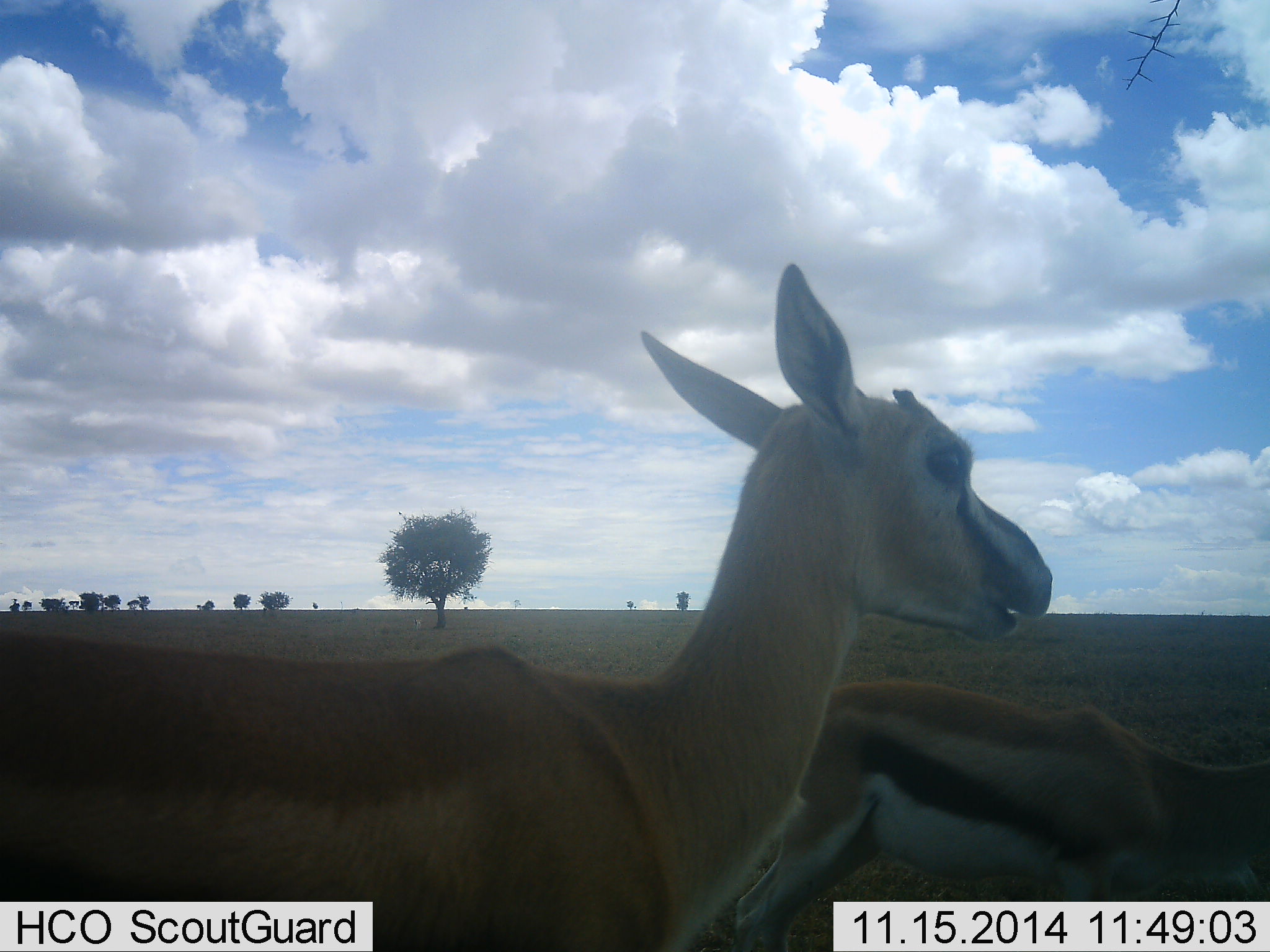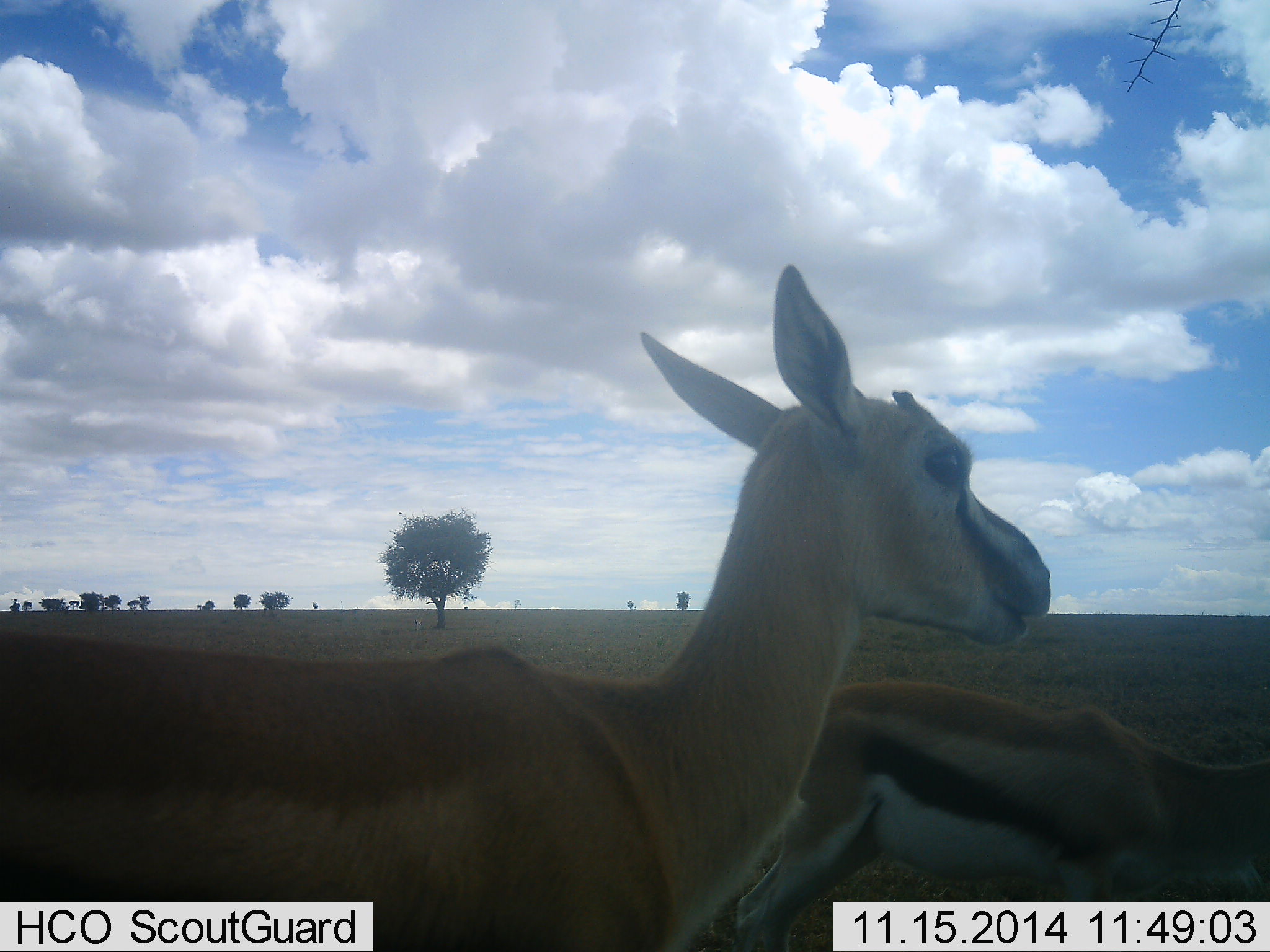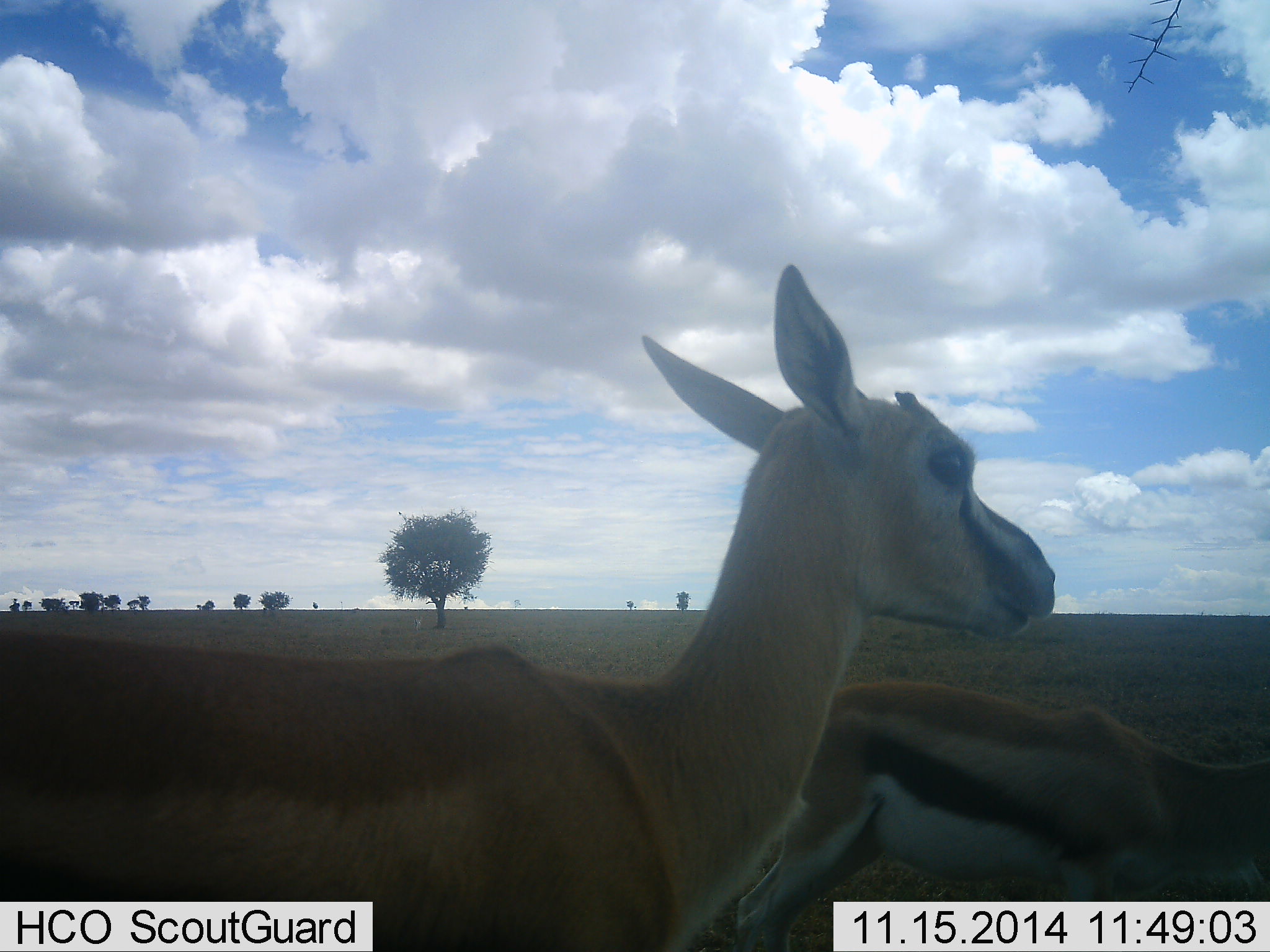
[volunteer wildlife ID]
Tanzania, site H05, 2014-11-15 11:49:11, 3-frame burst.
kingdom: Animalia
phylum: Chordata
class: Mammalia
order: Artiodactyla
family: Bovidae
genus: Eudorcas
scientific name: Eudorcas thomsonii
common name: thomson's gazelle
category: gazellethomsons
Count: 2.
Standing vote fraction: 100%.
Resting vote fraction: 0%.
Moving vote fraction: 0%.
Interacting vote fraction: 0%.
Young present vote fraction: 0%.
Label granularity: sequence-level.